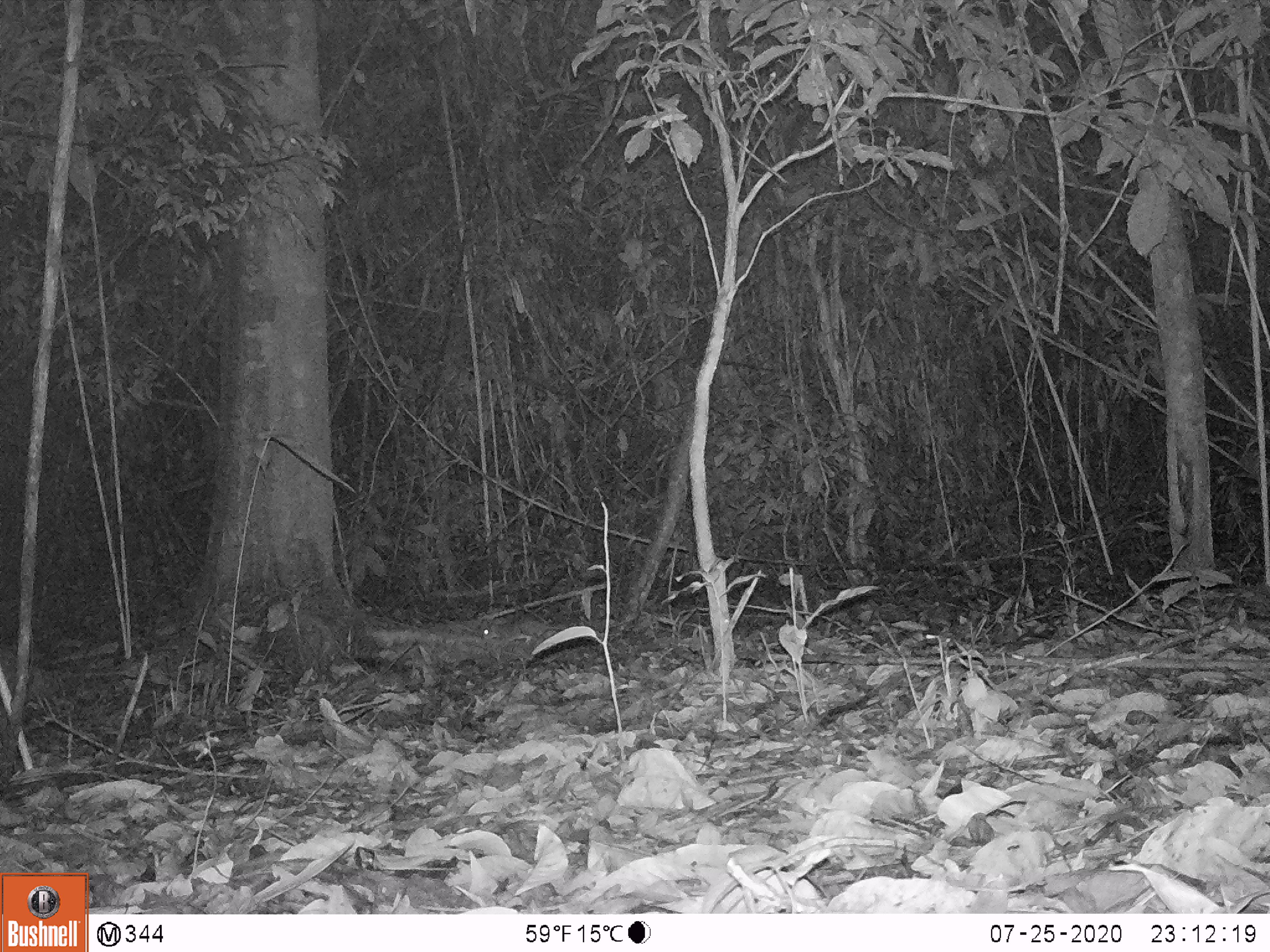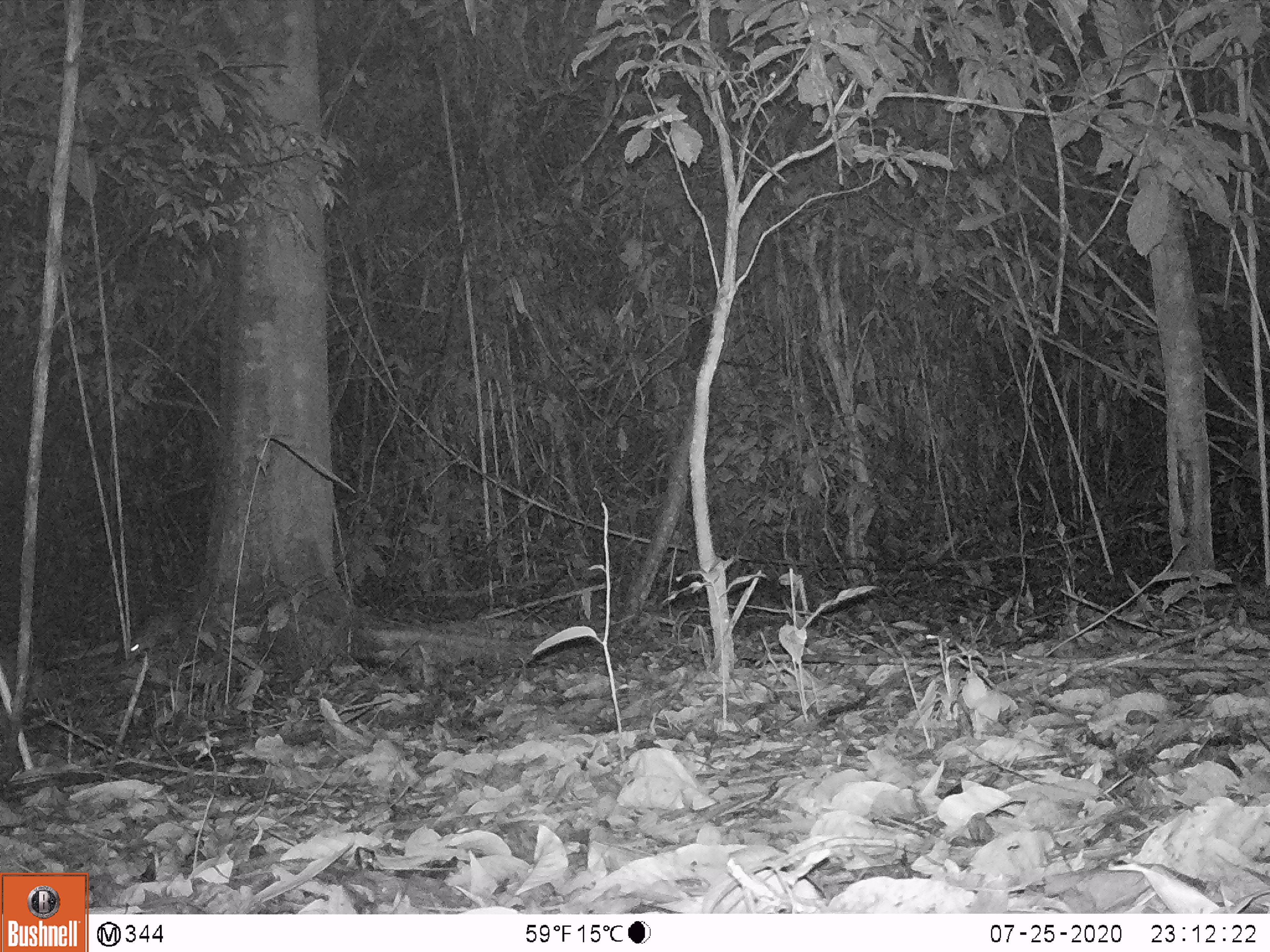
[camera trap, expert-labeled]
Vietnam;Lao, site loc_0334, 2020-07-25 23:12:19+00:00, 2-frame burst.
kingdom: Animalia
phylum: Chordata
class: Mammalia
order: Rodentia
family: Muridae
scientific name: Muridae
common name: old-world mice and rats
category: unidentified murid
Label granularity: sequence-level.